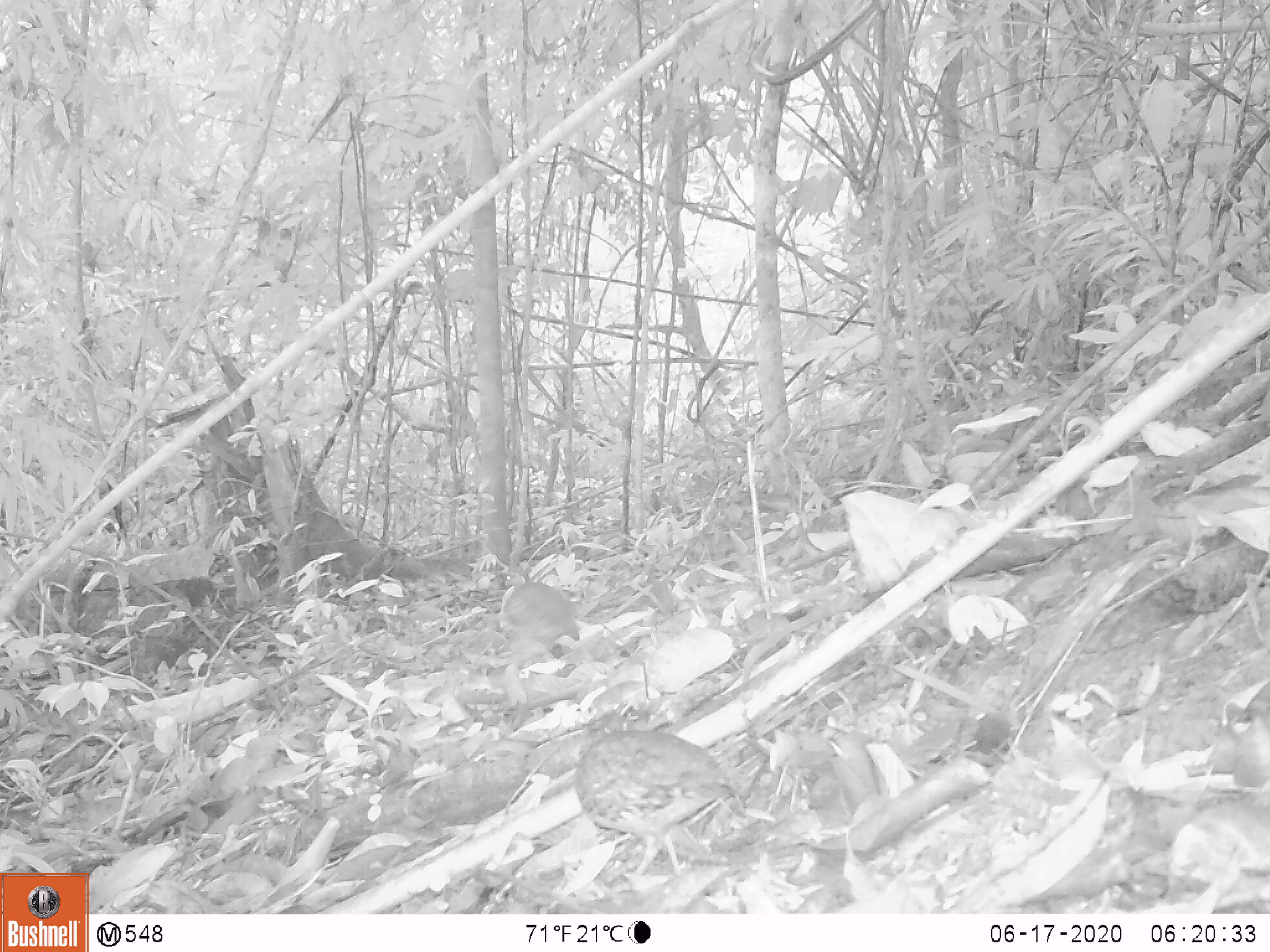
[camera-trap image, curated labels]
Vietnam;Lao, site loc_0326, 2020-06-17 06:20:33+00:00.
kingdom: Animalia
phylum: Chordata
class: Aves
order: Galliformes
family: Phasianidae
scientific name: Phasianidae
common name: partridge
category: unidentified partridge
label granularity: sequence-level